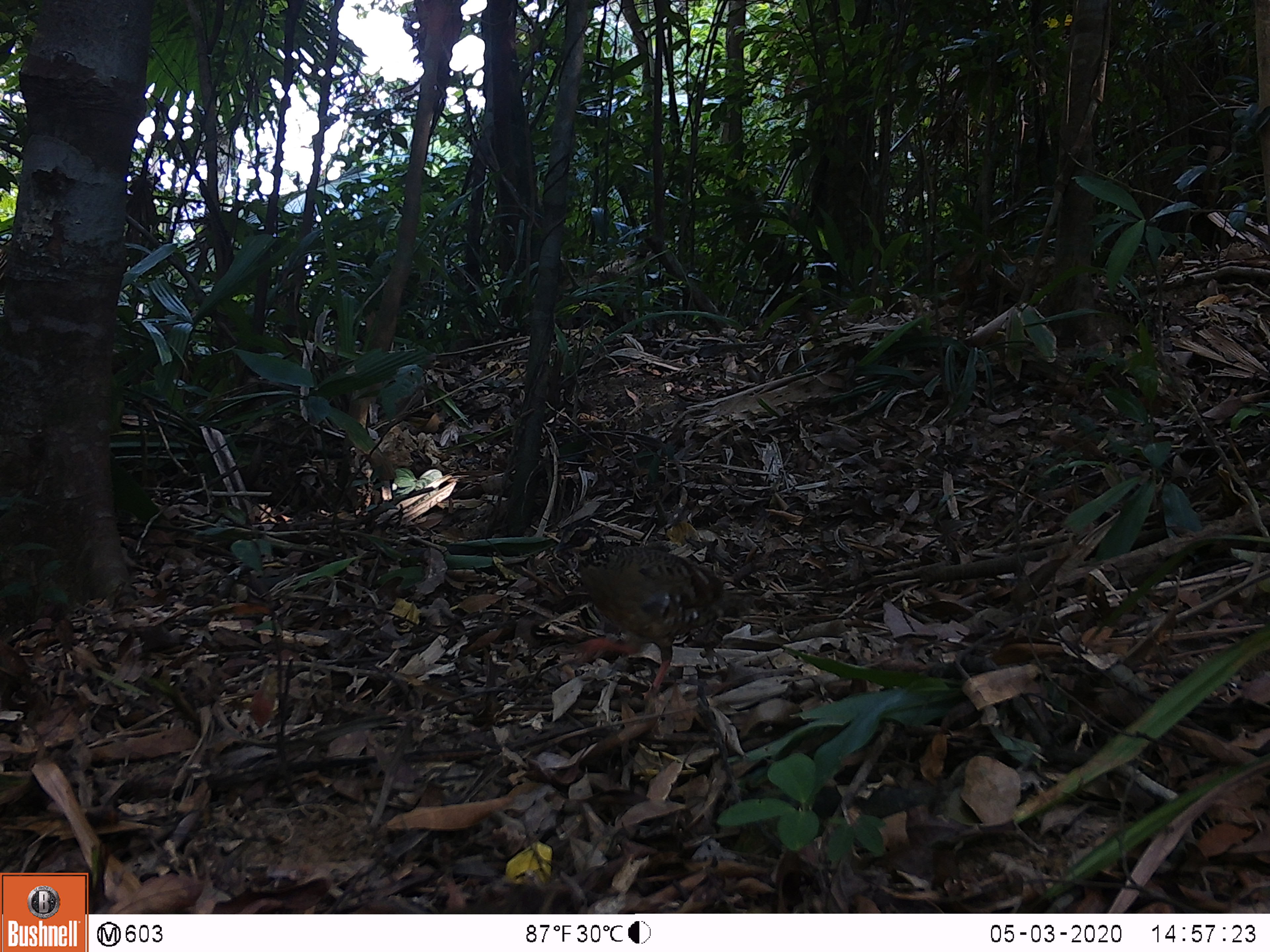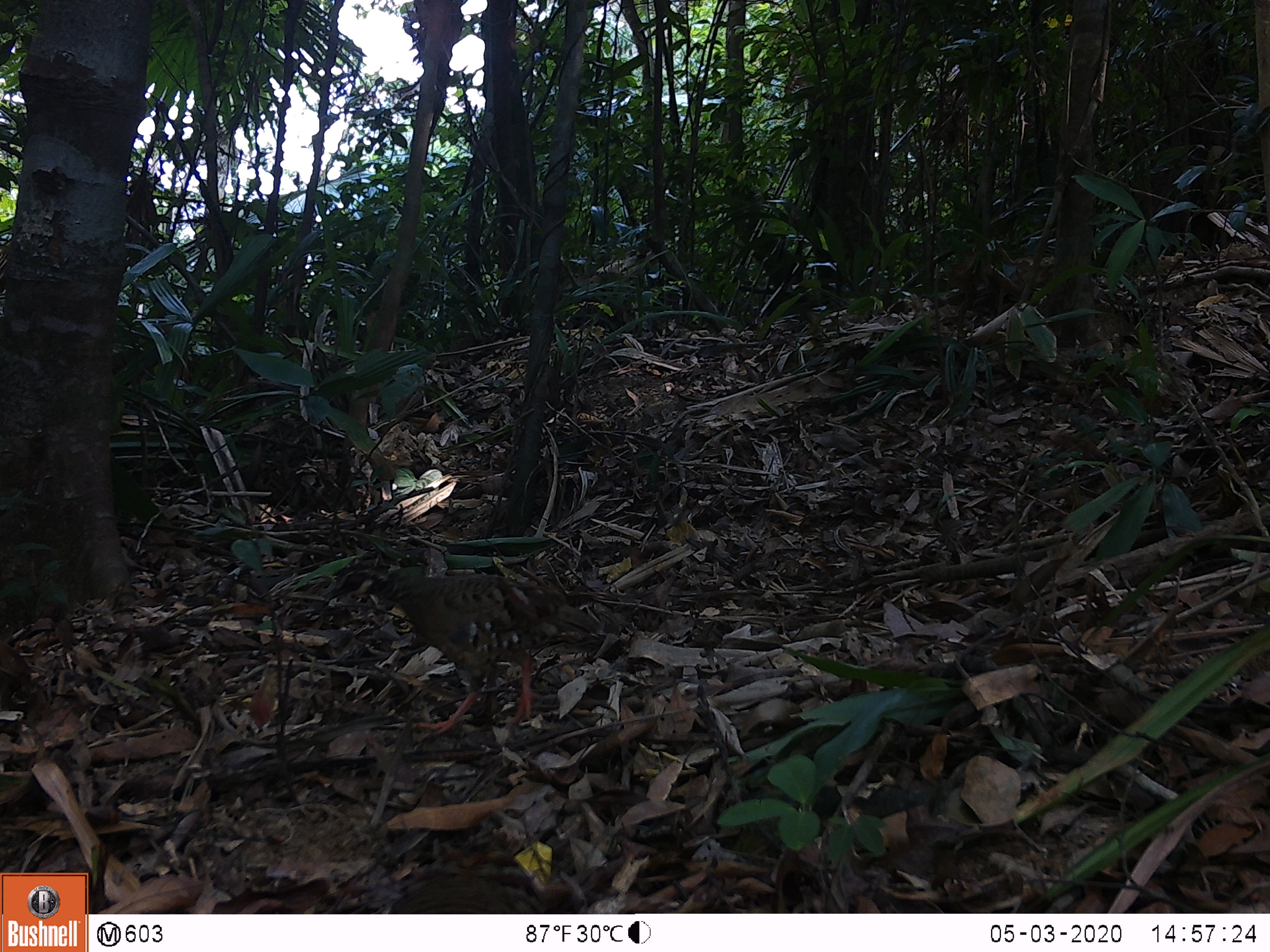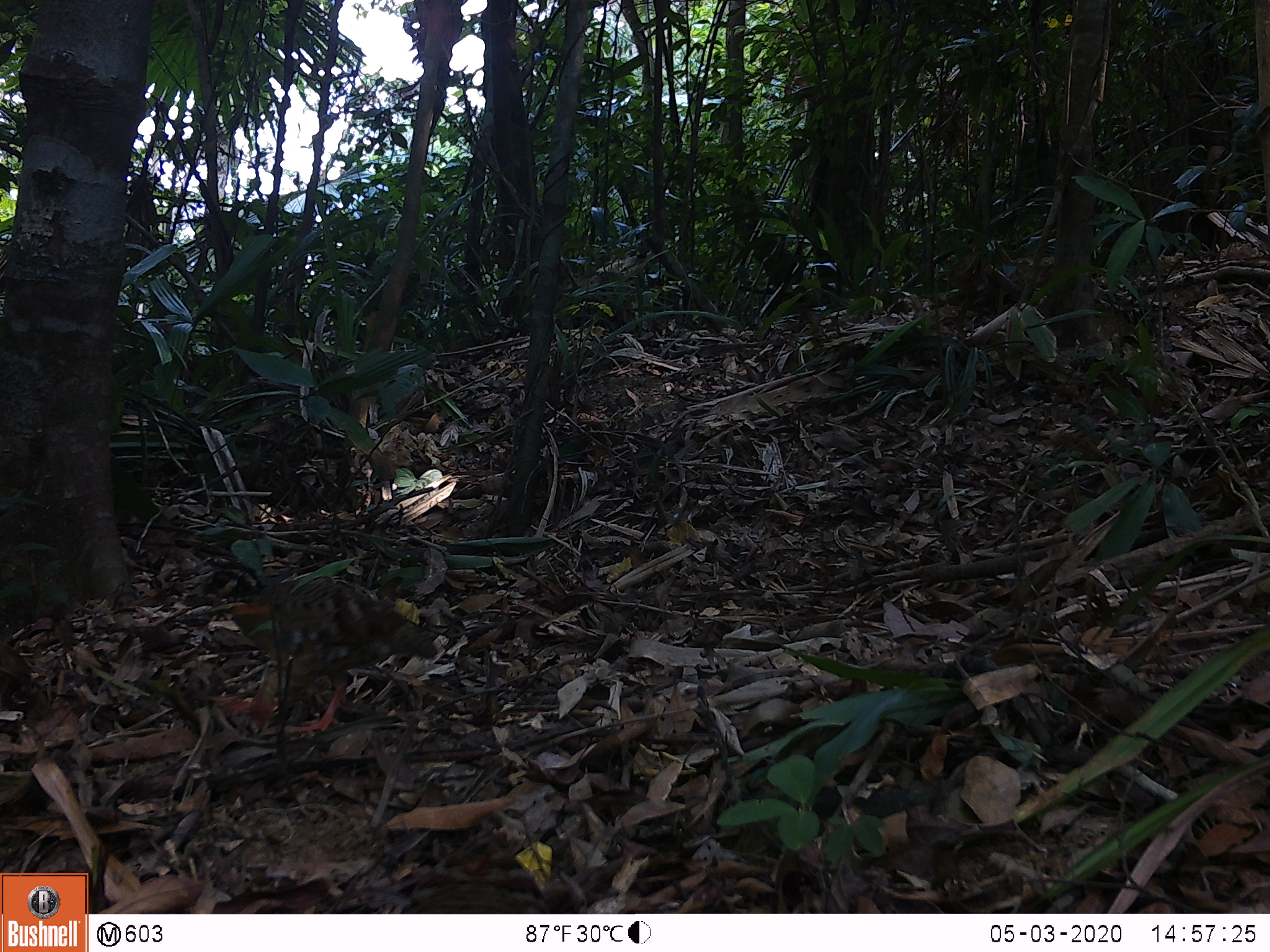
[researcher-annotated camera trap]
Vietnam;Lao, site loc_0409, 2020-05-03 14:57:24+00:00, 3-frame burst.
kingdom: Animalia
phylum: Chordata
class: Aves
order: Galliformes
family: Phasianidae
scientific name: Phasianidae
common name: partridge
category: unidentified partridge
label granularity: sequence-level